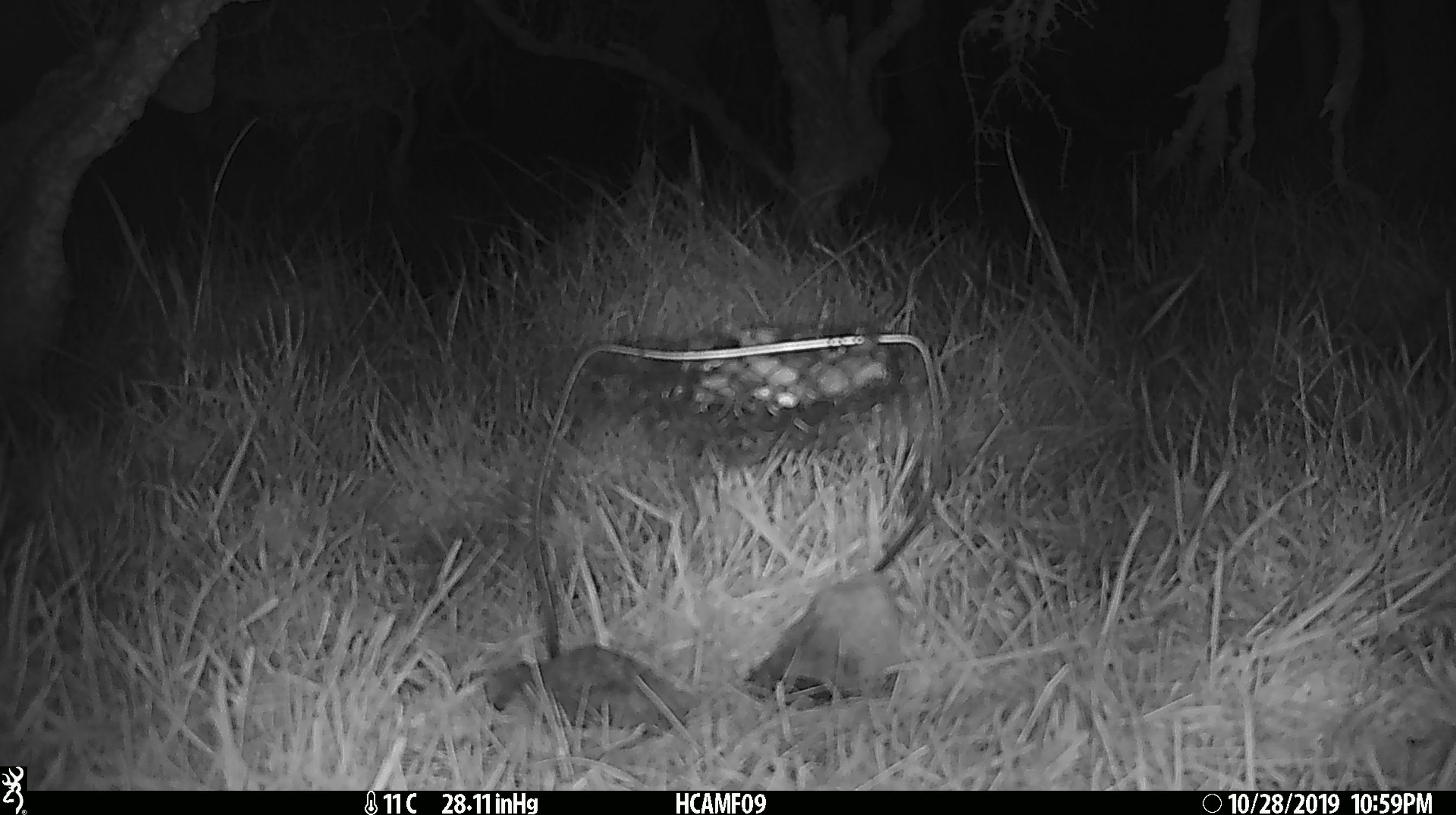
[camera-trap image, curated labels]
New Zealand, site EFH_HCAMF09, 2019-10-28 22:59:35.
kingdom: Animalia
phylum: Chordata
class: Mammalia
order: Rodentia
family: Muridae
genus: Mus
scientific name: Mus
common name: mouse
Mouse (Mus).